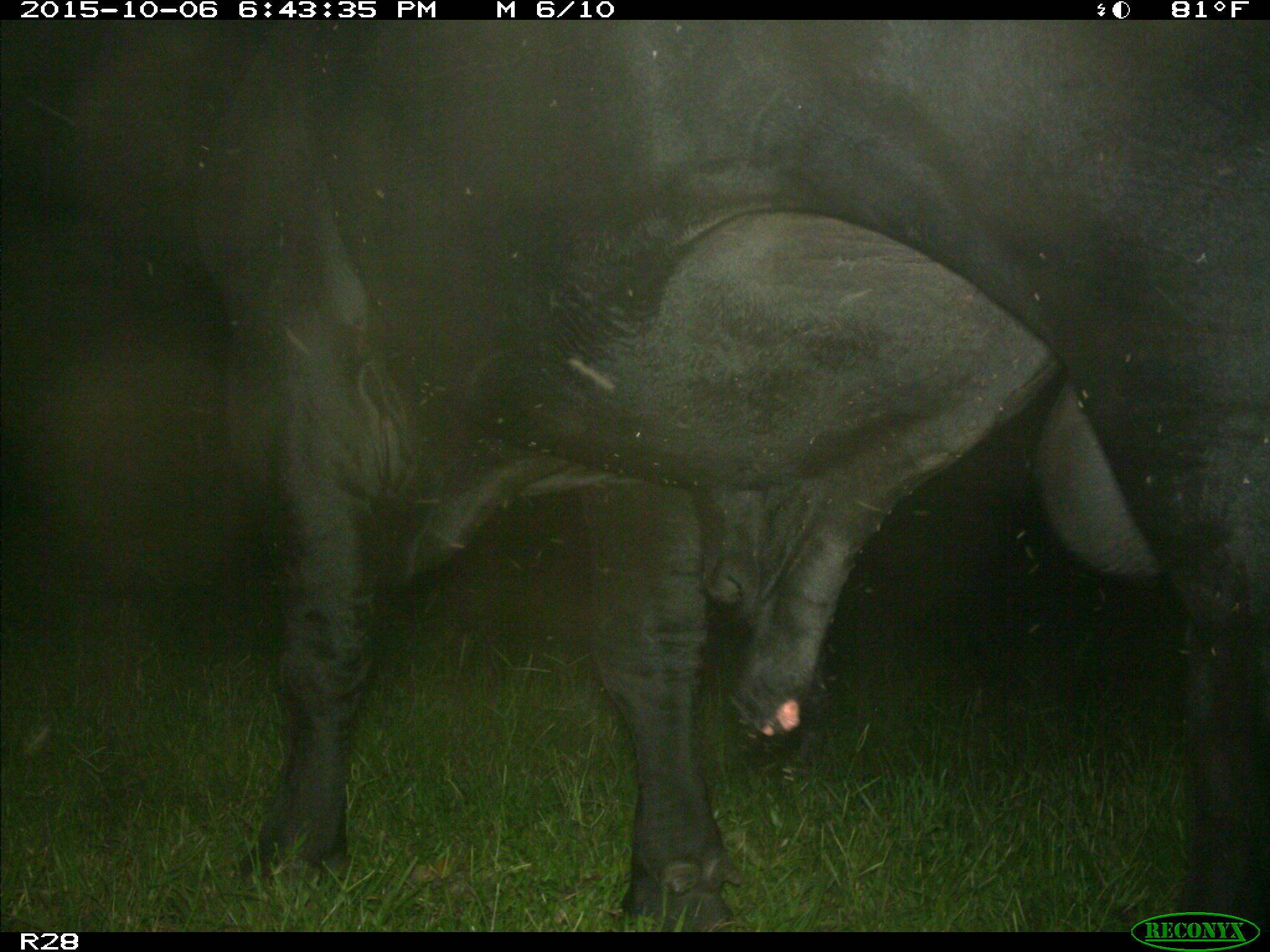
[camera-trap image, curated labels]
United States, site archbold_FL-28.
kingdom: Animalia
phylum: Chordata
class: Mammalia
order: Artiodactyla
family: Bovidae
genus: Bos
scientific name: Bos taurus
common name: domestic cow